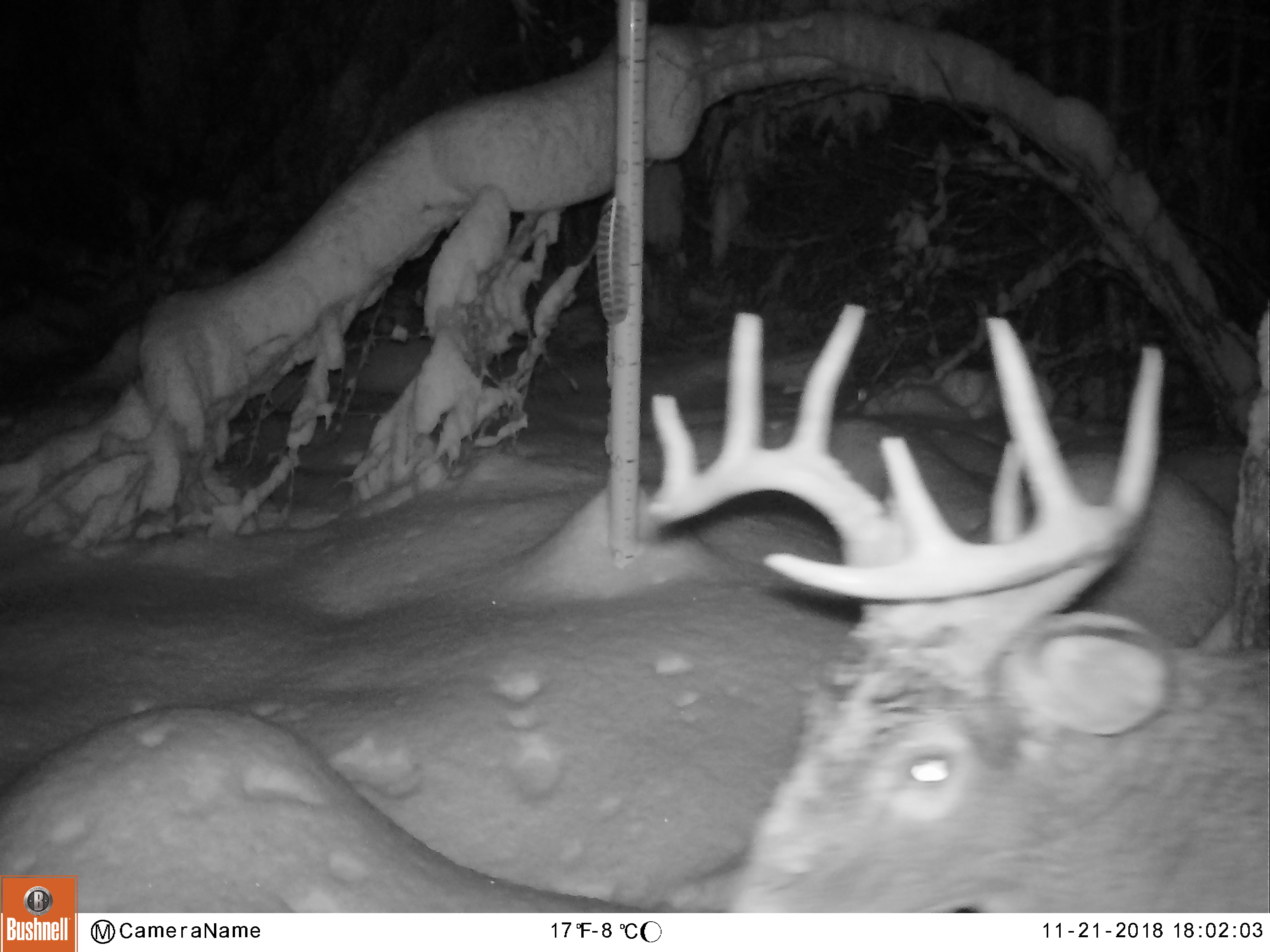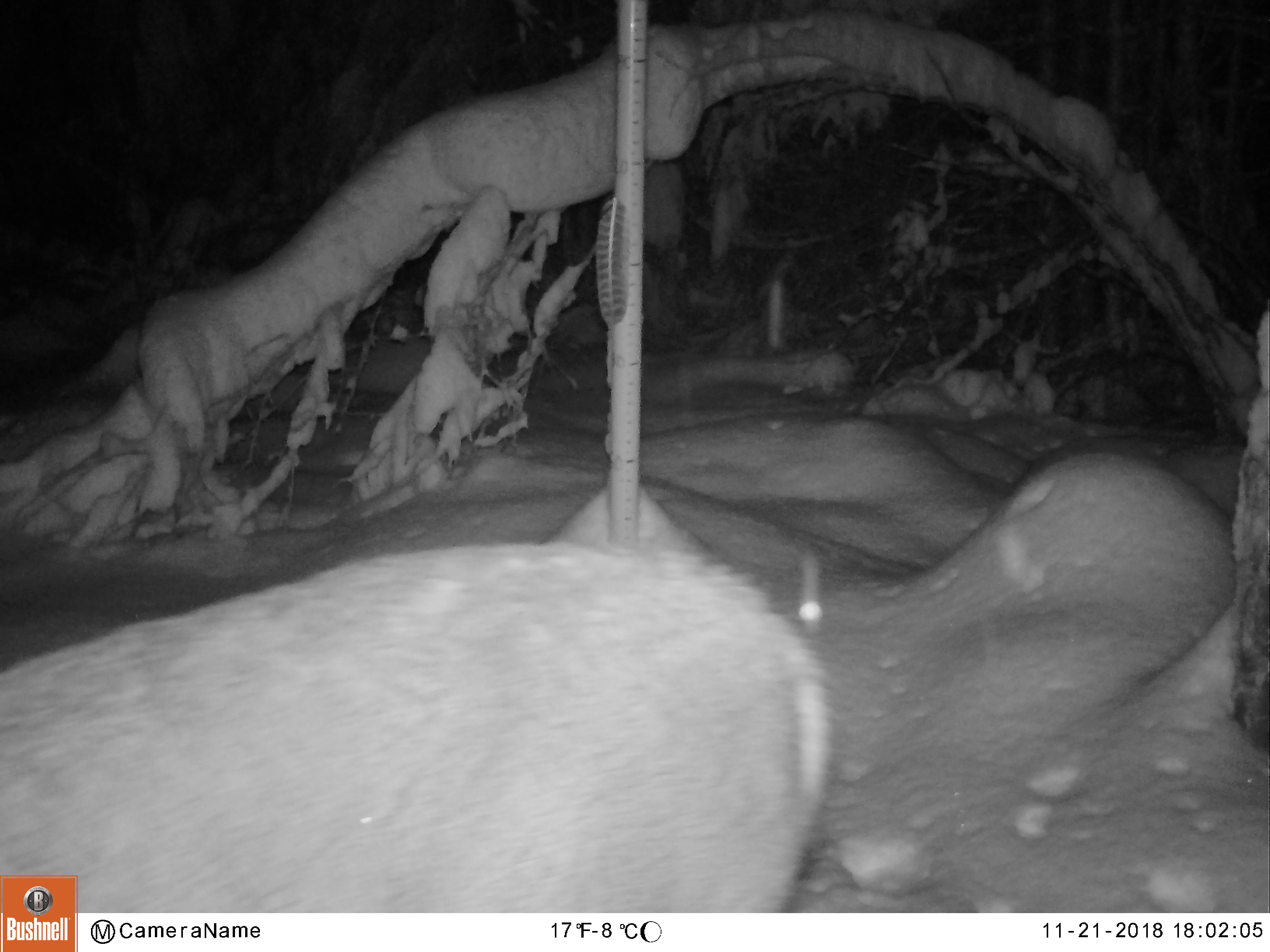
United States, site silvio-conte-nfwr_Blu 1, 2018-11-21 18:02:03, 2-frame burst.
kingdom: Animalia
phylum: Chordata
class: Mammalia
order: Artiodactyla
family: Cervidae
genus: Odocoileus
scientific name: Odocoileus virginianus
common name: white-tailed deer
White-tailed deer (Odocoileus virginianus).